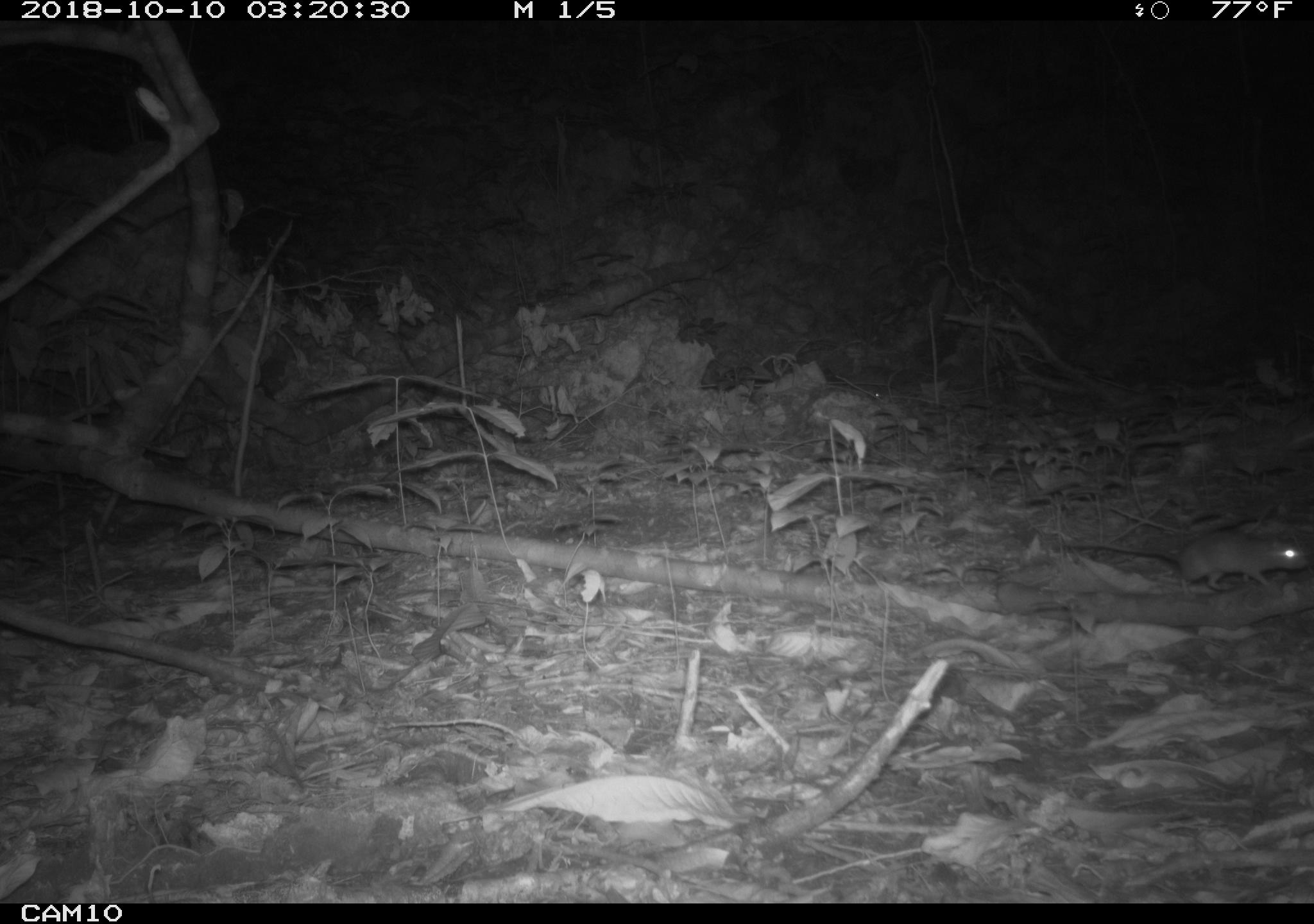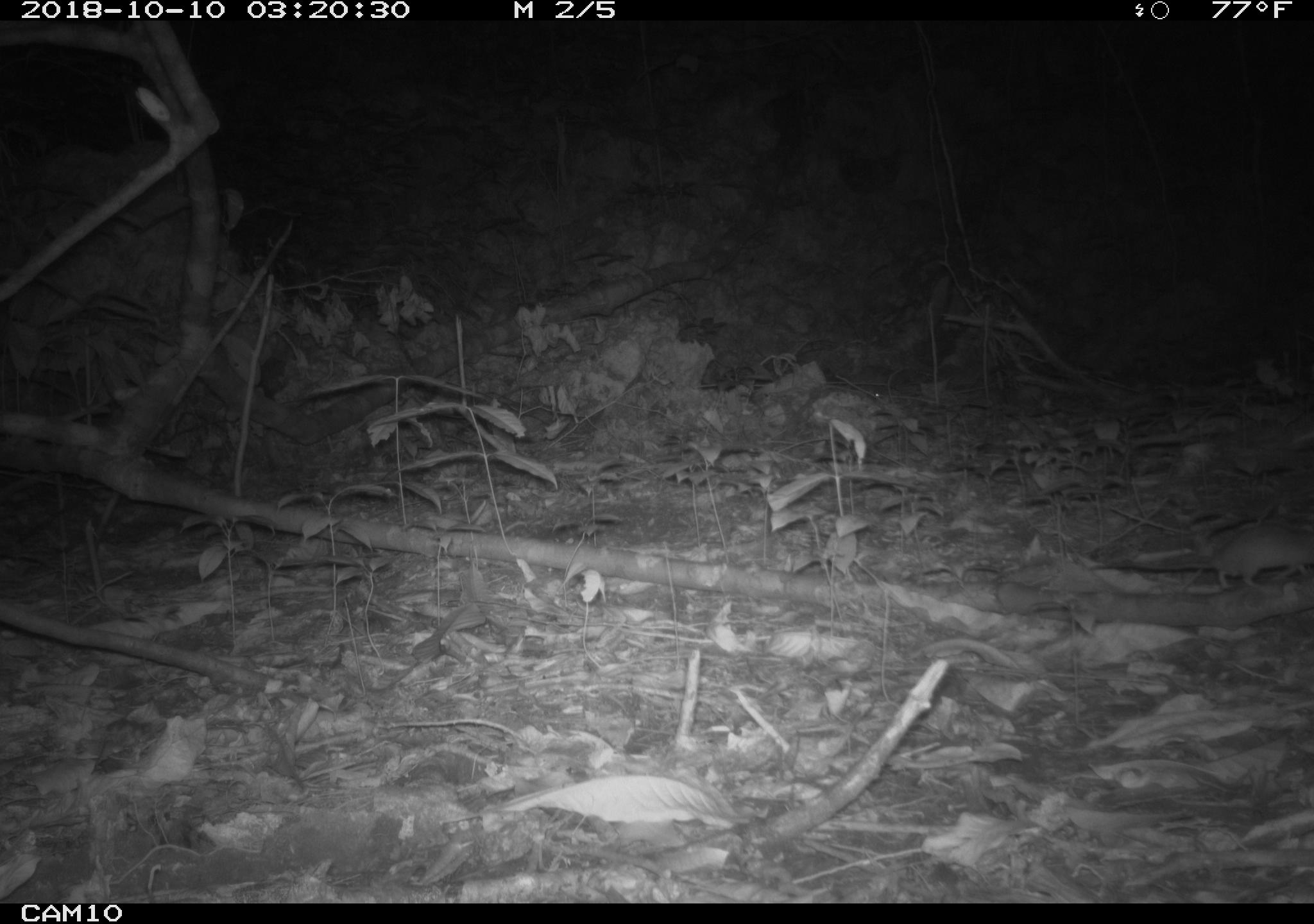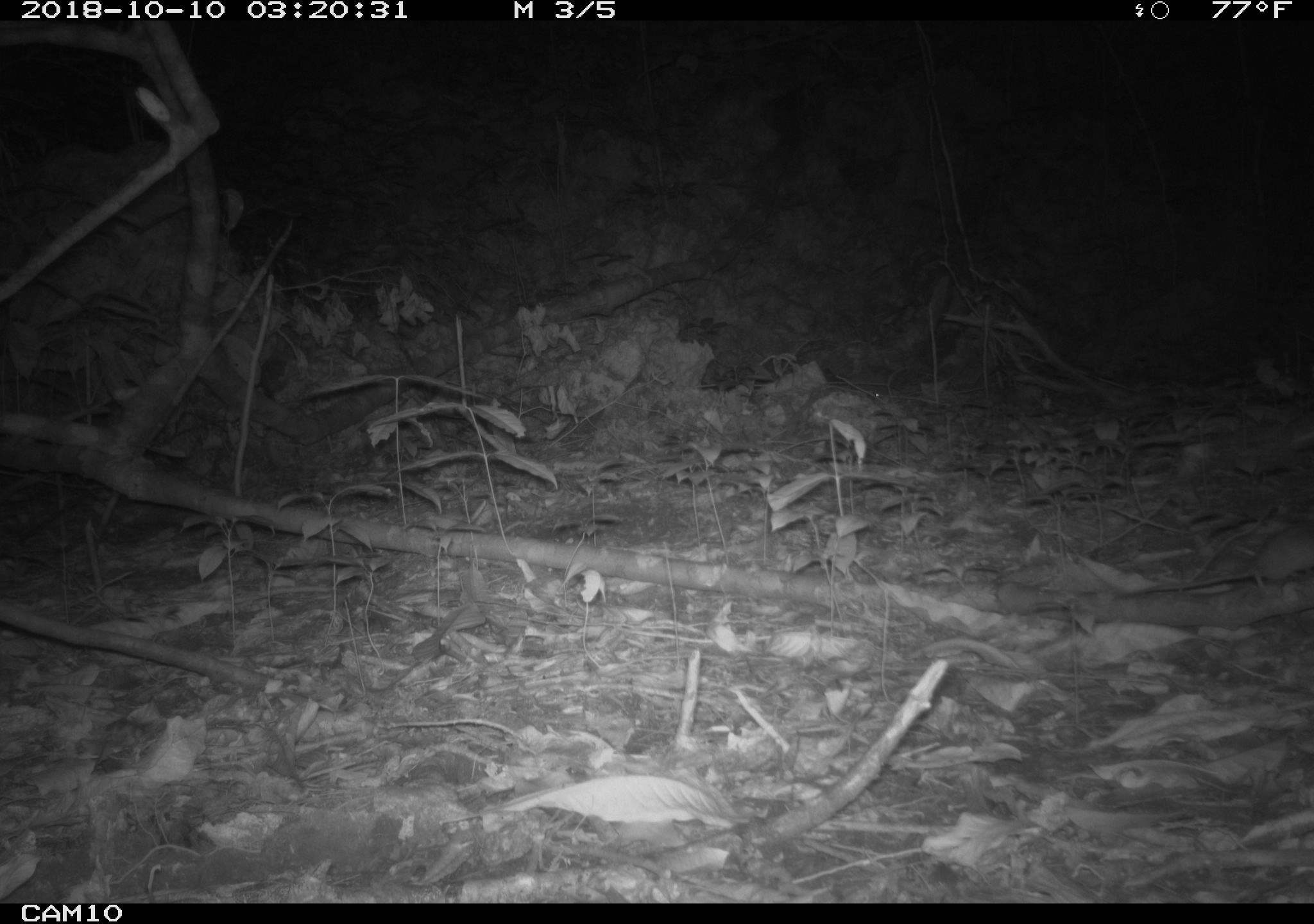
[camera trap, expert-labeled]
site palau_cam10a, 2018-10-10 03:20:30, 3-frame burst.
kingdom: Animalia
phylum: Chordata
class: Mammalia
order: Rodentia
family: Muridae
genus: Rattus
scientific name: Rattus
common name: rat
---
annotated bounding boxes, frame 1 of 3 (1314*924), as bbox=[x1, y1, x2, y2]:
rat: bbox=[1070, 528, 1310, 595]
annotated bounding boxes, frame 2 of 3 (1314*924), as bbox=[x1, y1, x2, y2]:
rat: bbox=[1174, 517, 1314, 592]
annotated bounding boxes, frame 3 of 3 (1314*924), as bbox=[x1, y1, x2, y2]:
rat: bbox=[1131, 528, 1314, 604]